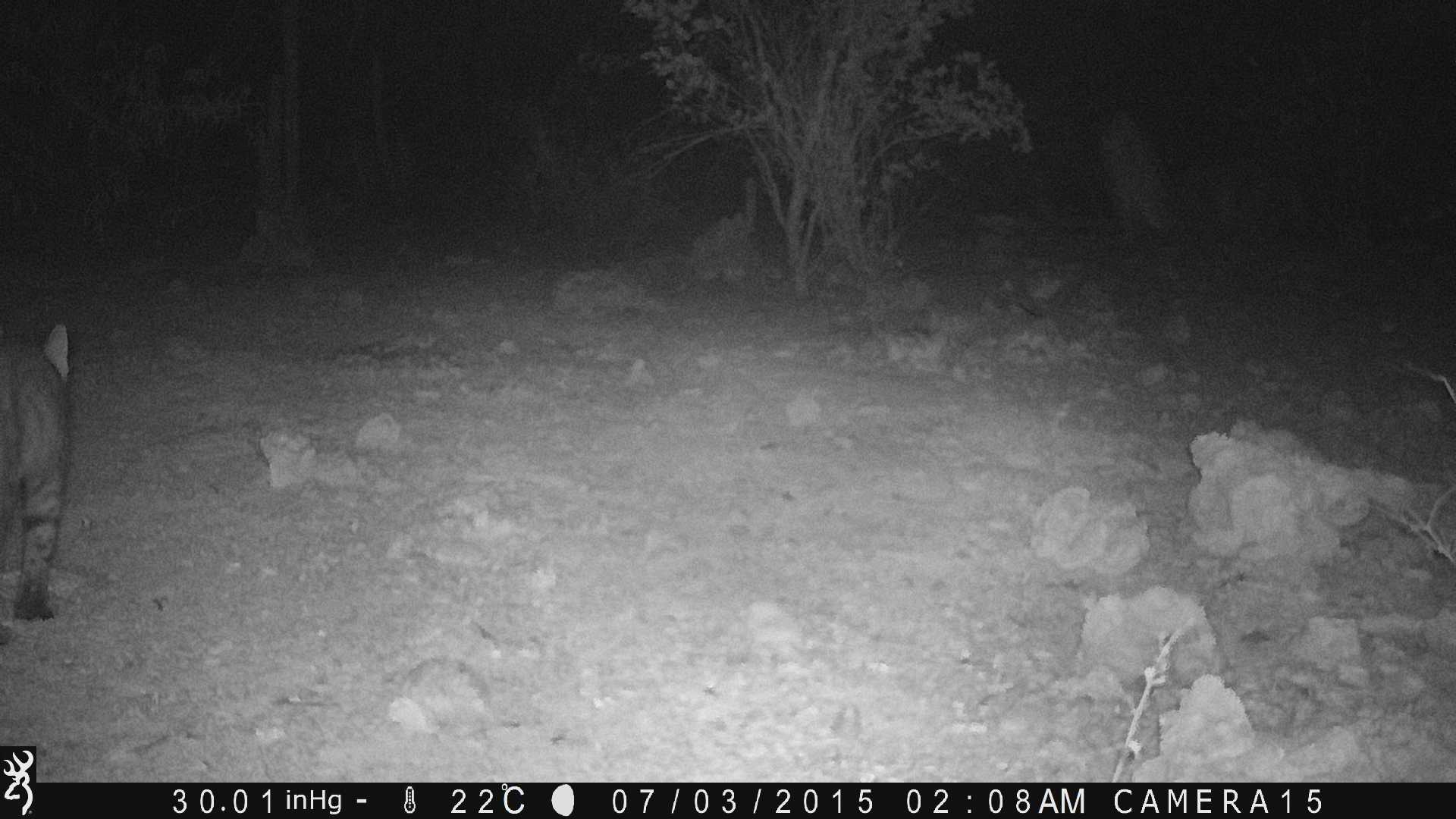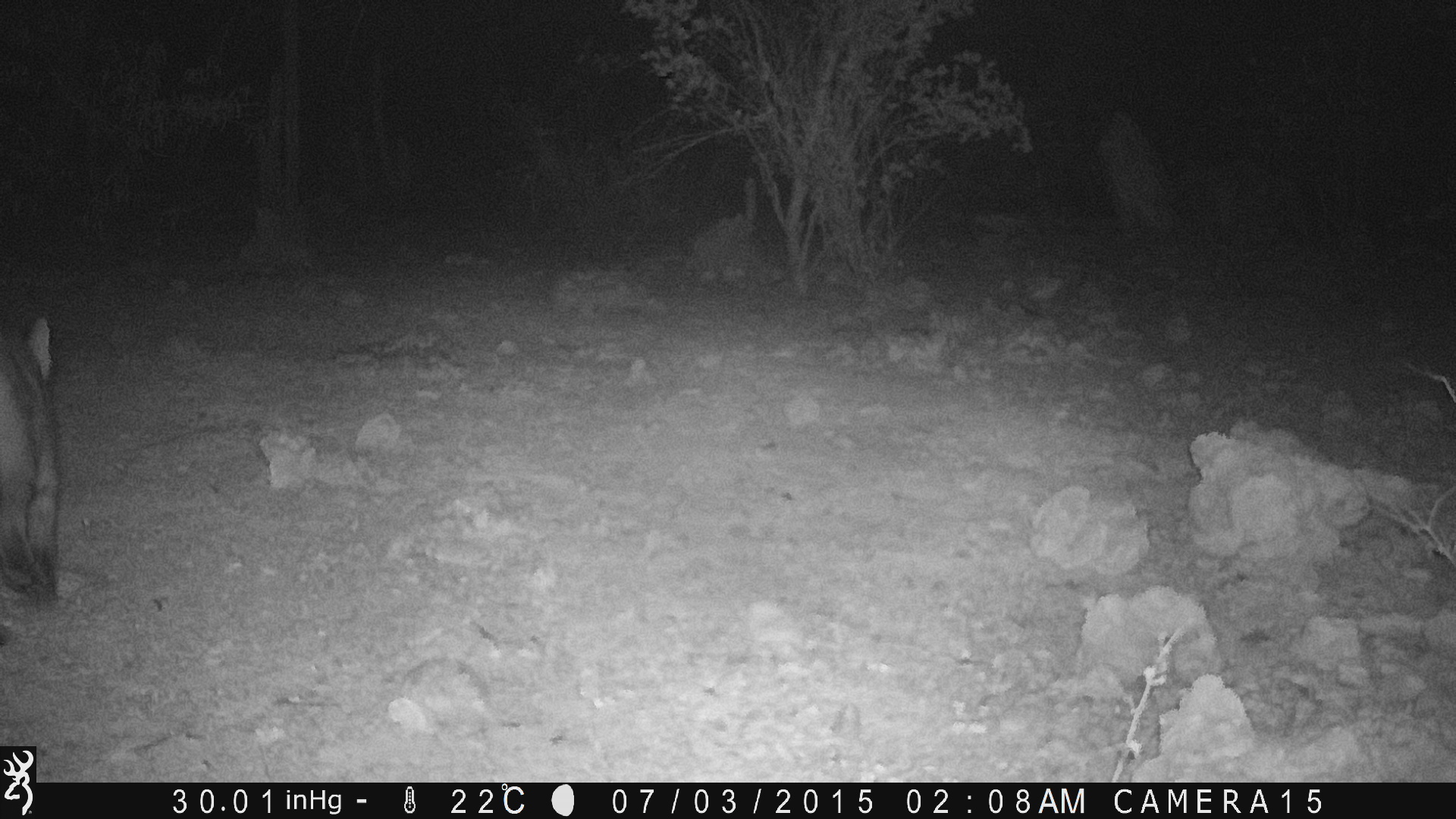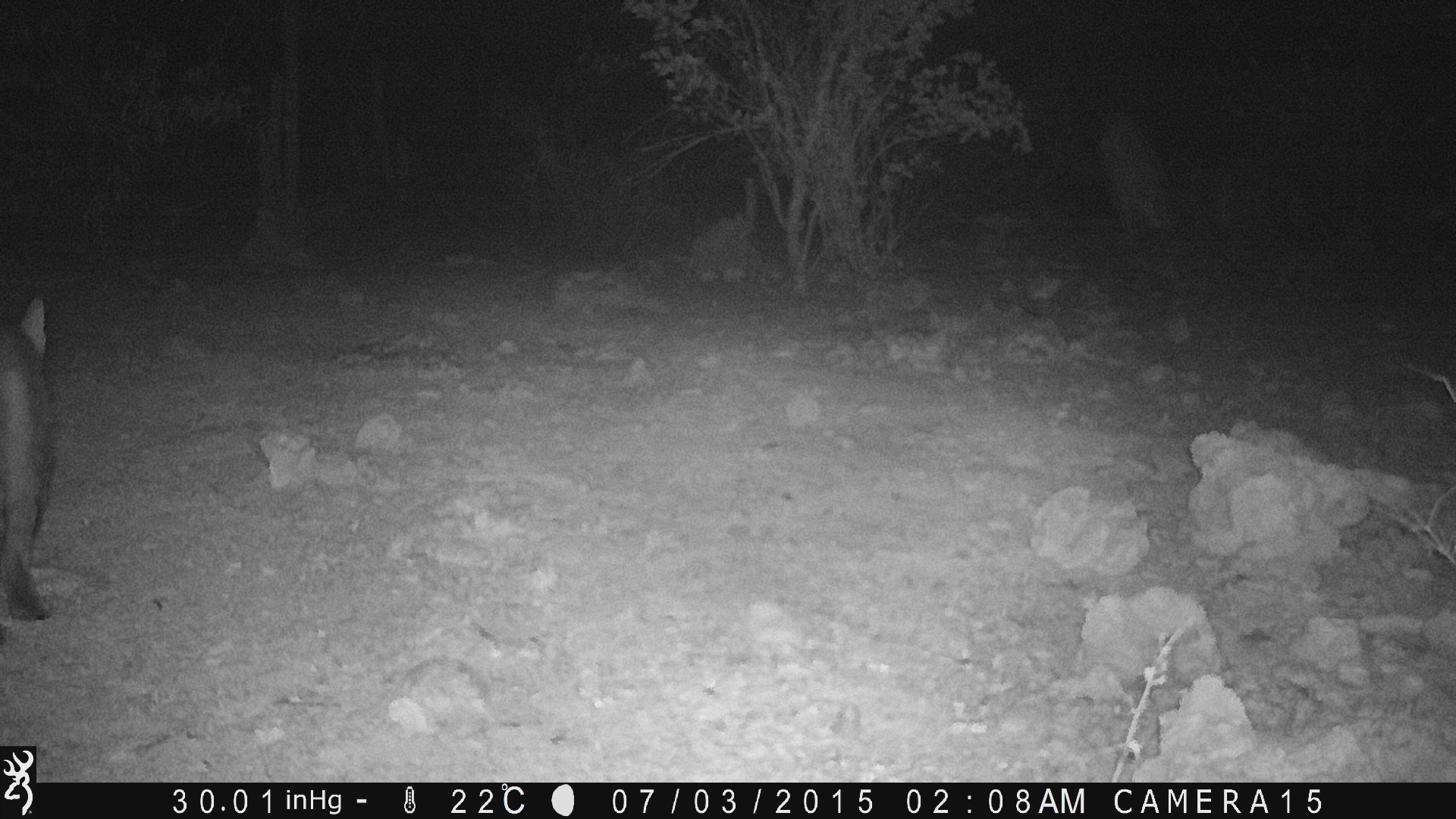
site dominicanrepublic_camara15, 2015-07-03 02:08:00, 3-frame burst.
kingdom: Animalia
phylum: Chordata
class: Mammalia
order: Carnivora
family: Felidae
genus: Felis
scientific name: Felis catus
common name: cat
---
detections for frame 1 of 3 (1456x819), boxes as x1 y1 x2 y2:
cat: 1 320 73 626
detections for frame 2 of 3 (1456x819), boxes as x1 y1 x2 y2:
cat: 1 312 63 606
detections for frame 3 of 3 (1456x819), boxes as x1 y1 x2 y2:
cat: 0 292 55 618